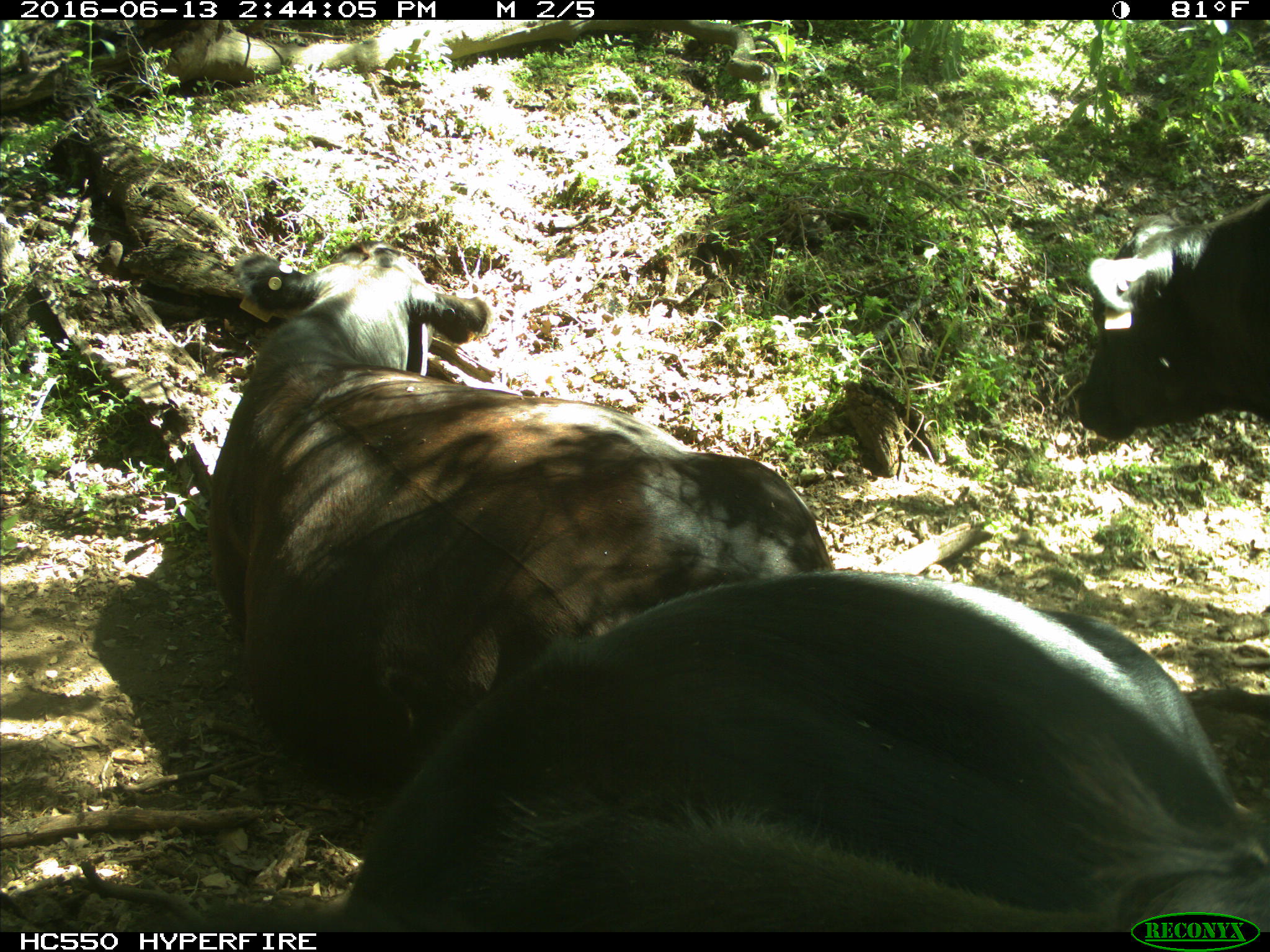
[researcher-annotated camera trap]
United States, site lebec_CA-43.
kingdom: Animalia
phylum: Chordata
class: Mammalia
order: Artiodactyla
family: Bovidae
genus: Bos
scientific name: Bos taurus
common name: domestic cow